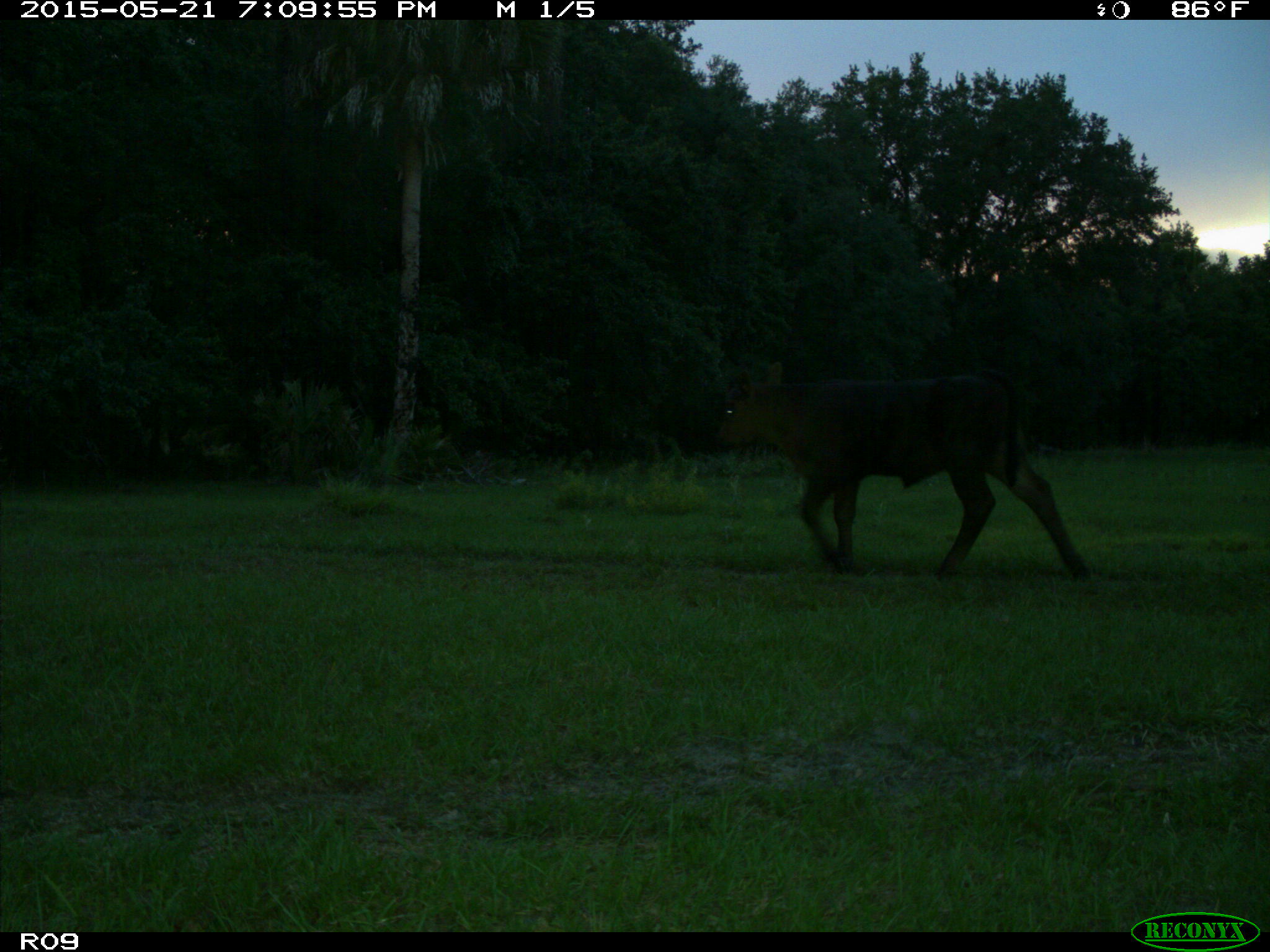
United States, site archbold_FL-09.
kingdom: Animalia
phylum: Chordata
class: Mammalia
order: Artiodactyla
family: Bovidae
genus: Bos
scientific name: Bos taurus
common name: domestic cow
Bos taurus (domestic cow).